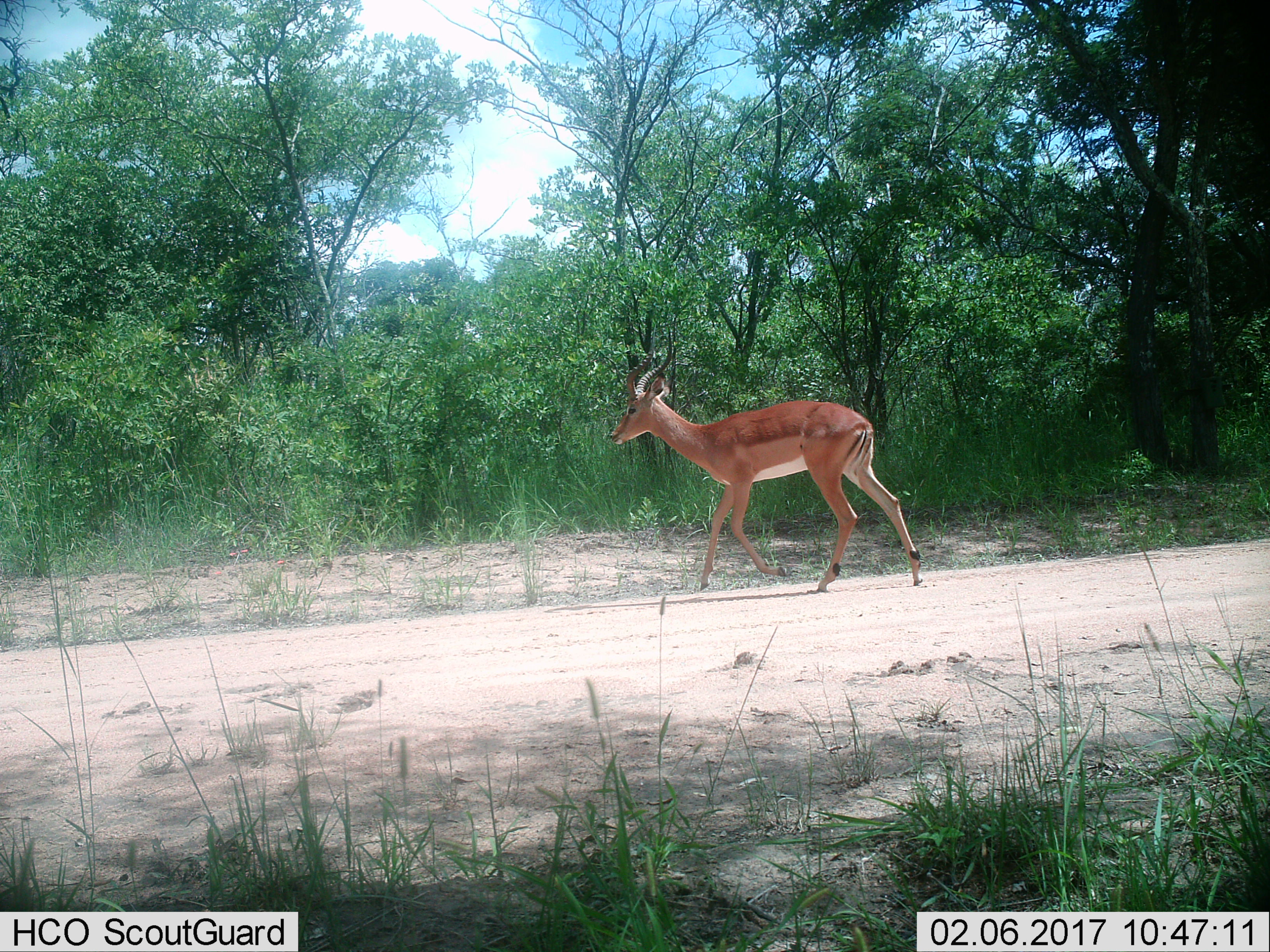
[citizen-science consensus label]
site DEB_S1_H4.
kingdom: Animalia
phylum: Chordata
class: Mammalia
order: Artiodactyla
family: Bovidae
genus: Aepyceros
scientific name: Aepyceros melampus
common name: impala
Impala (Aepyceros melampus), count 1. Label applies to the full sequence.